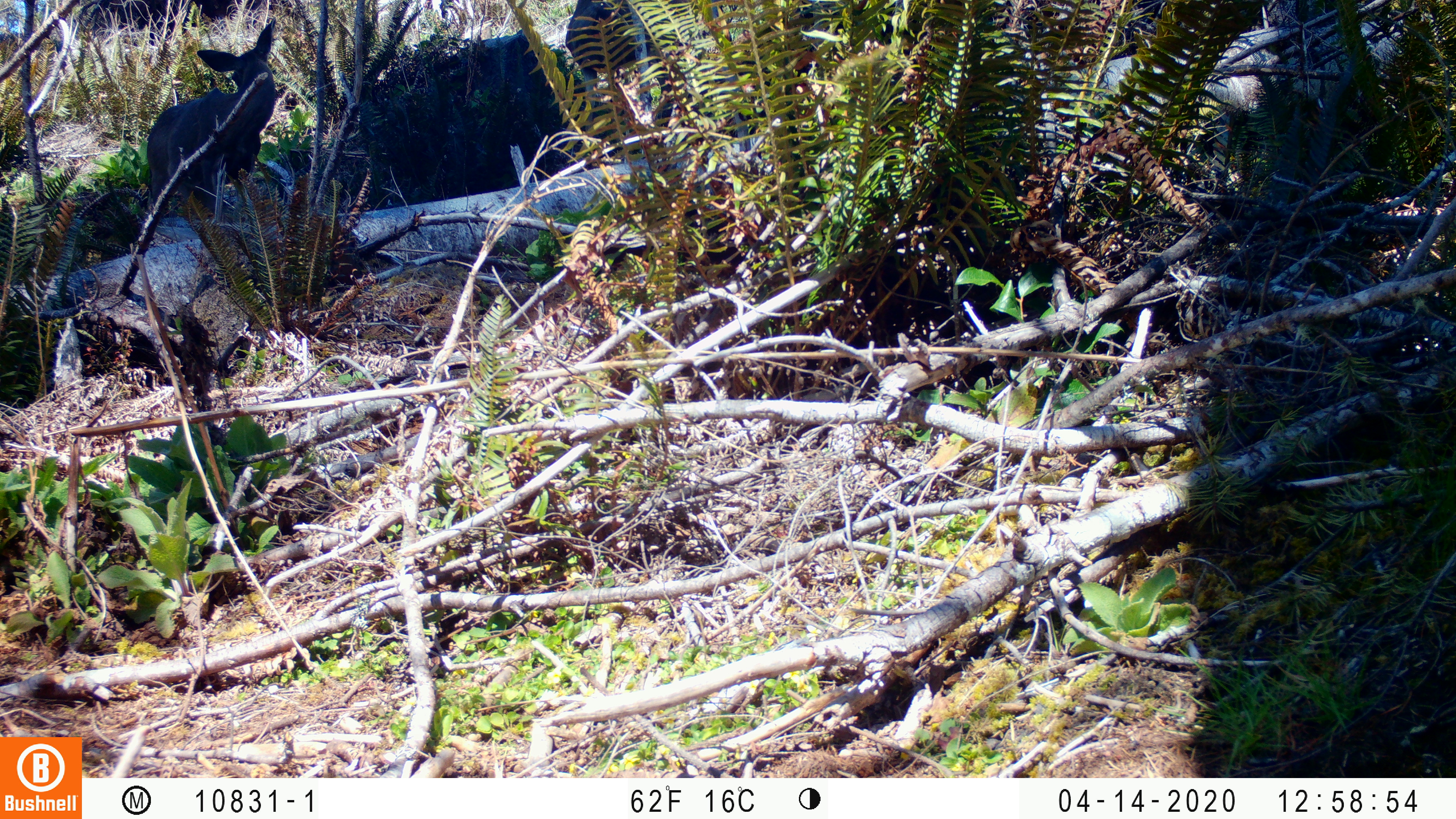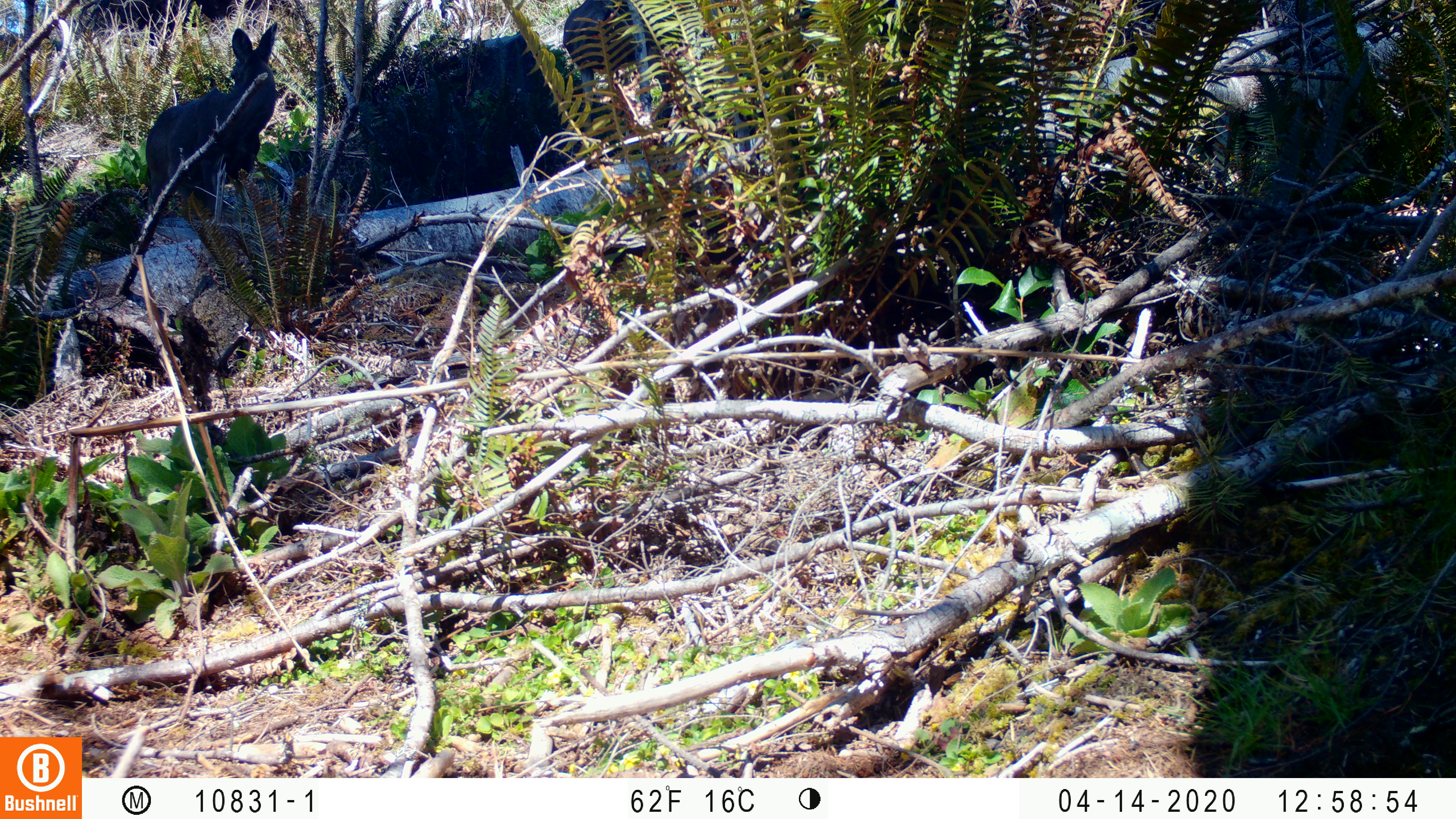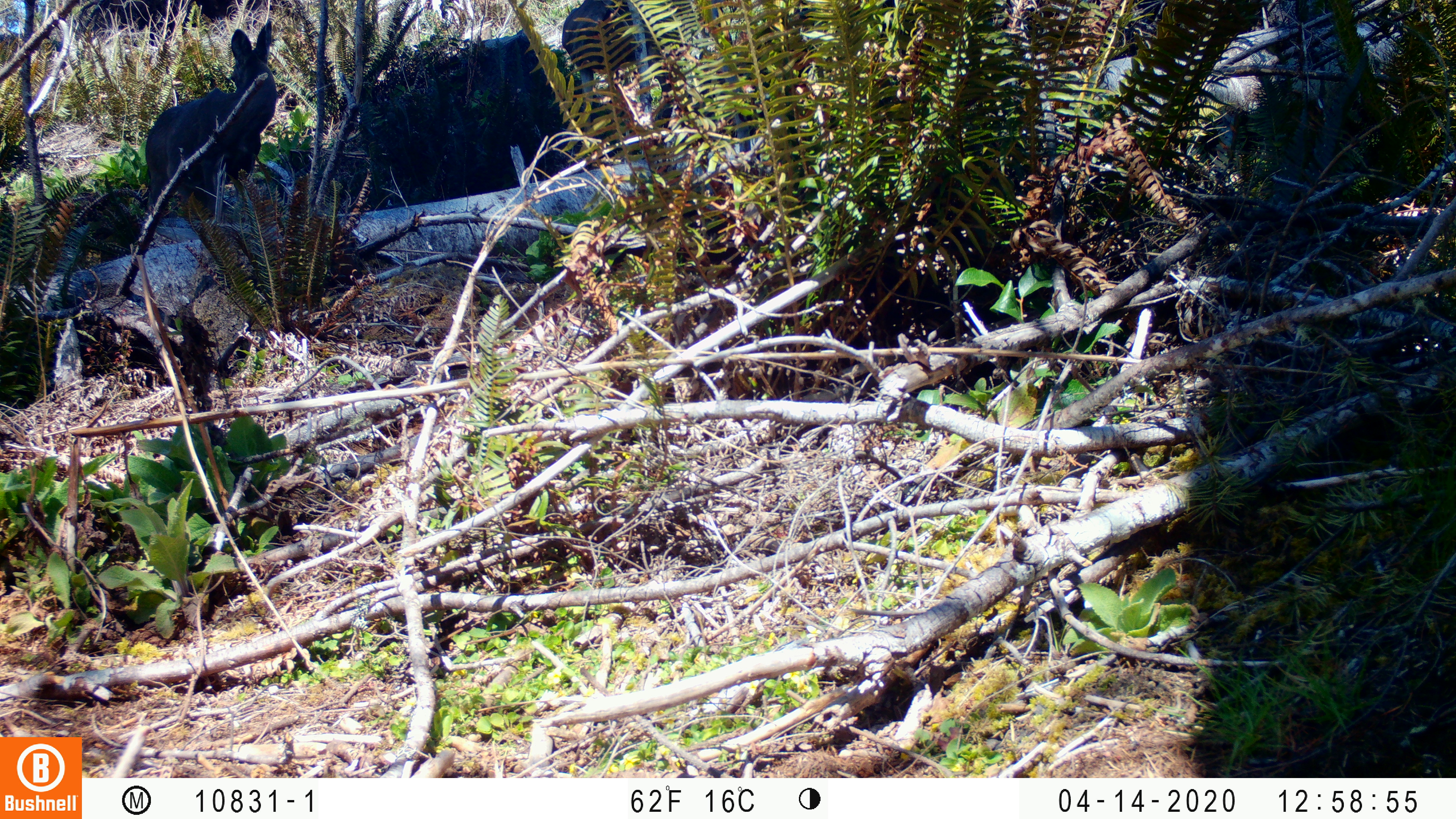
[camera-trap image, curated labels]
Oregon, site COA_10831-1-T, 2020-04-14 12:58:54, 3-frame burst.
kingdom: Animalia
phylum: Chordata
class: Mammalia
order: Artiodactyla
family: Cervidae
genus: Odocoileus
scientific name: Odocoileus hemionus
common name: black-tailed deer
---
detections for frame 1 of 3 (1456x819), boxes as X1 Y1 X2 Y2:
black-tailed deer: 131 17 292 210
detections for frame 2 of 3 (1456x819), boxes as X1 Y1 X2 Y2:
black-tailed deer: 127 13 292 214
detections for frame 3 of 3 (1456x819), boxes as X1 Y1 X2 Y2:
black-tailed deer: 131 10 285 216